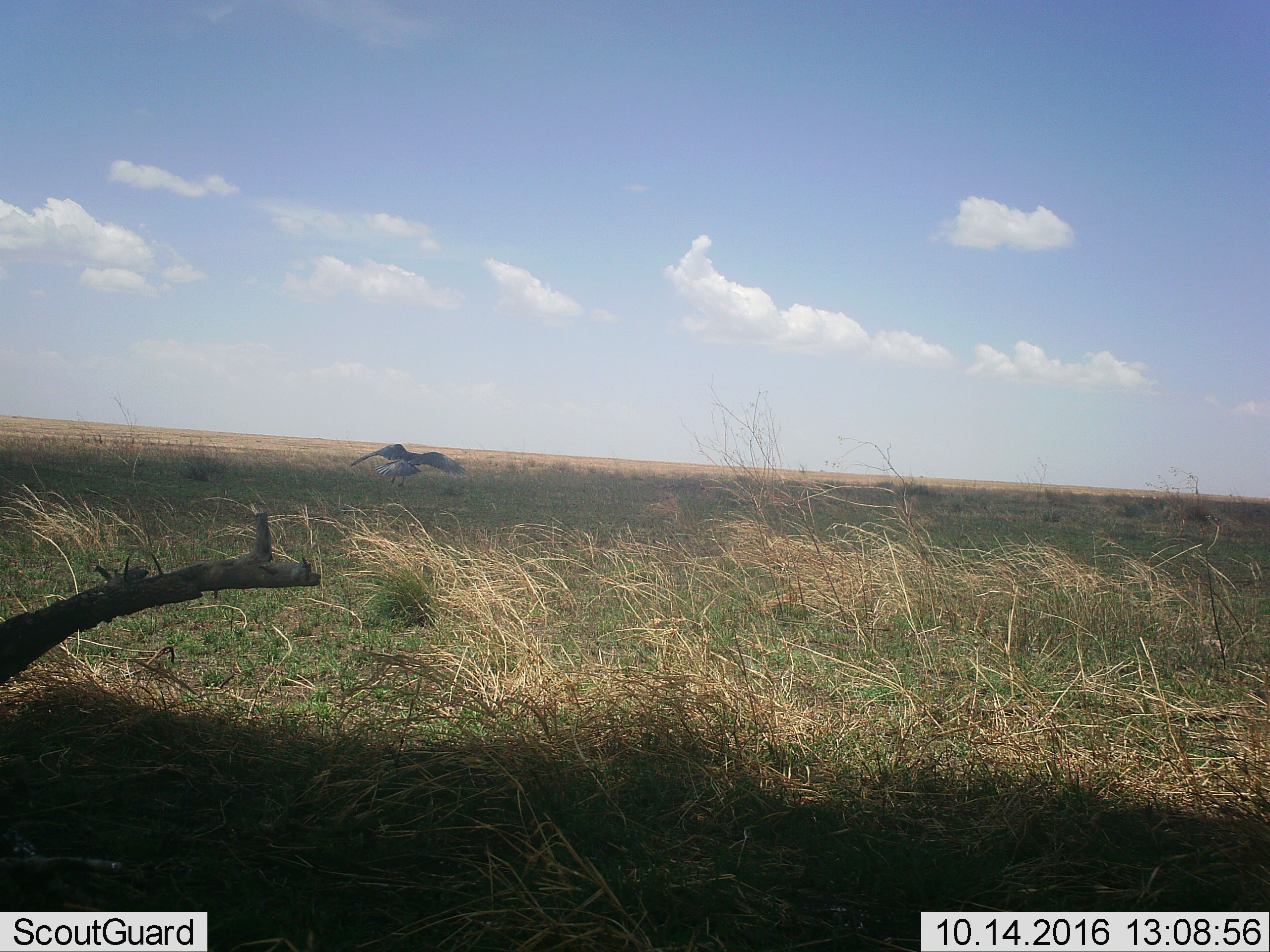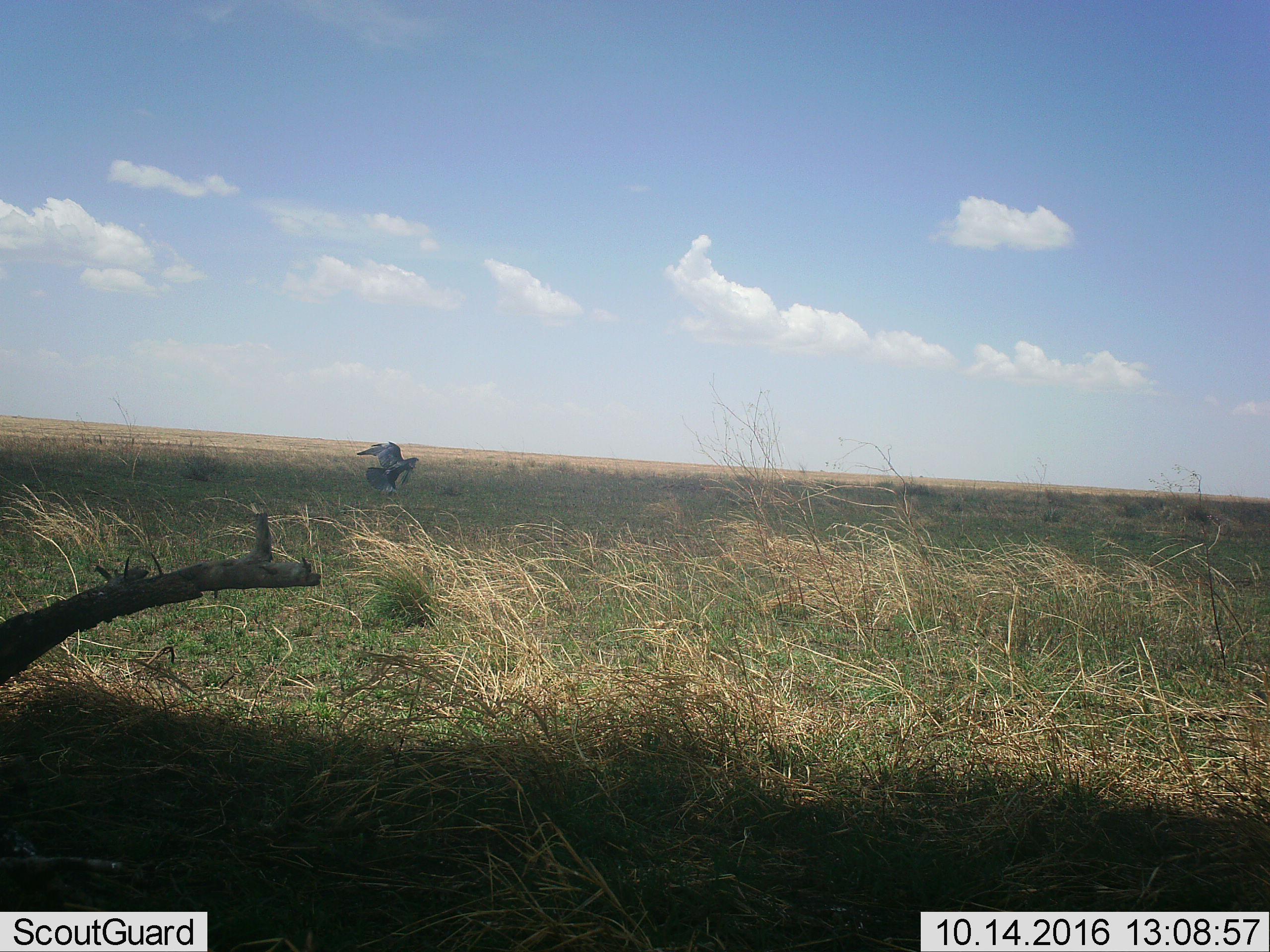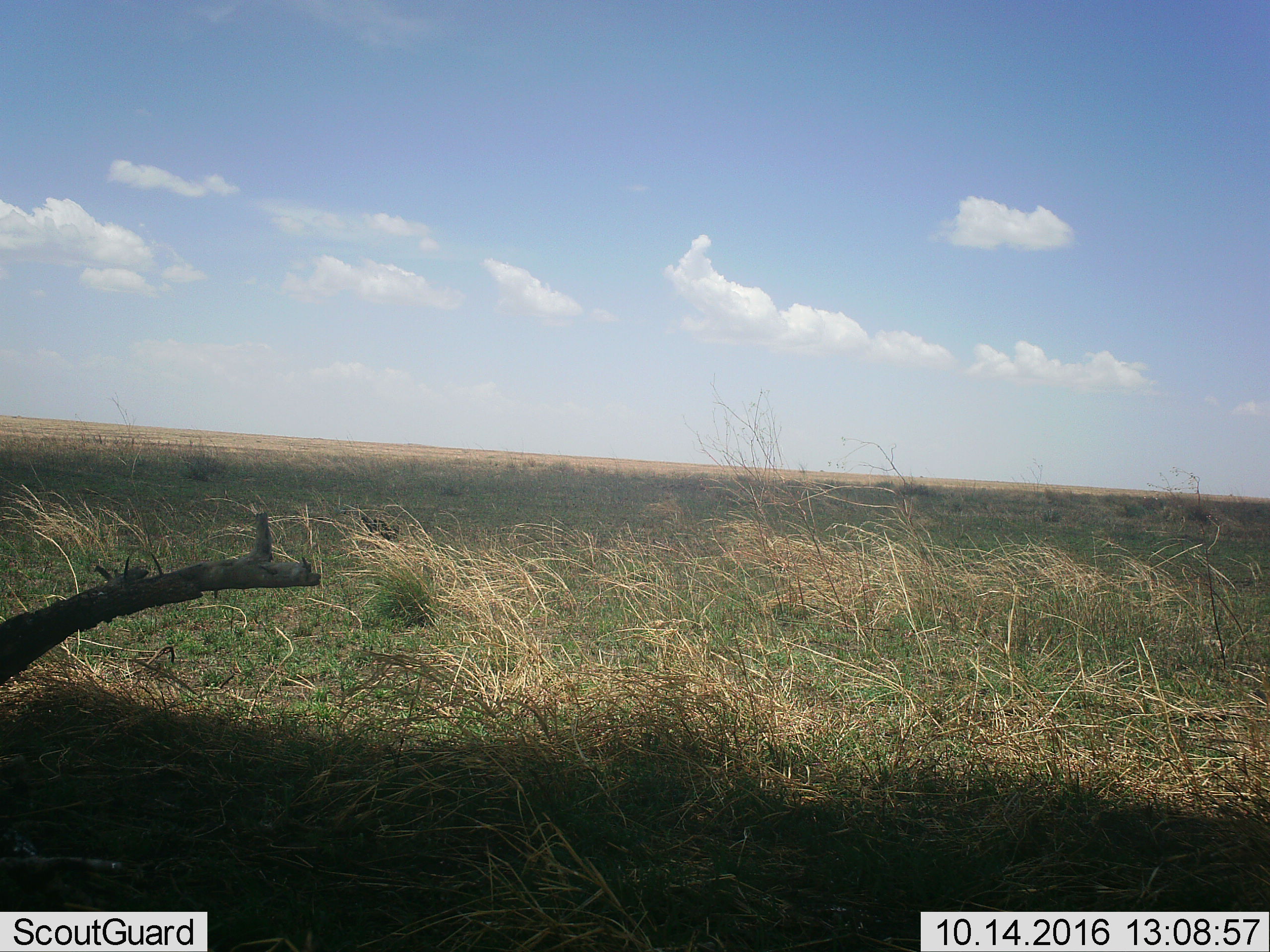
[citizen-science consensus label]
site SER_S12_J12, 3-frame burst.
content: unidentified animal